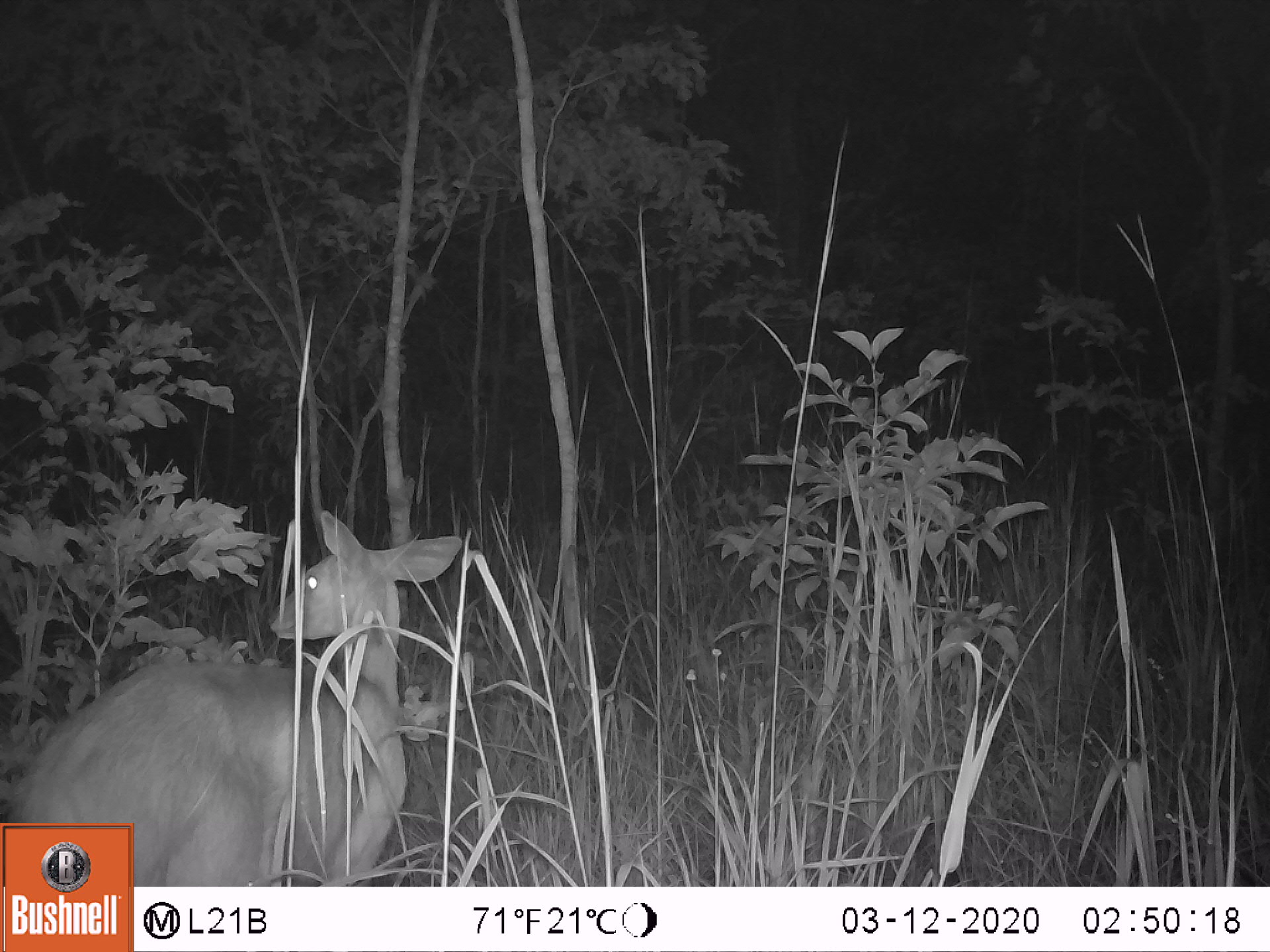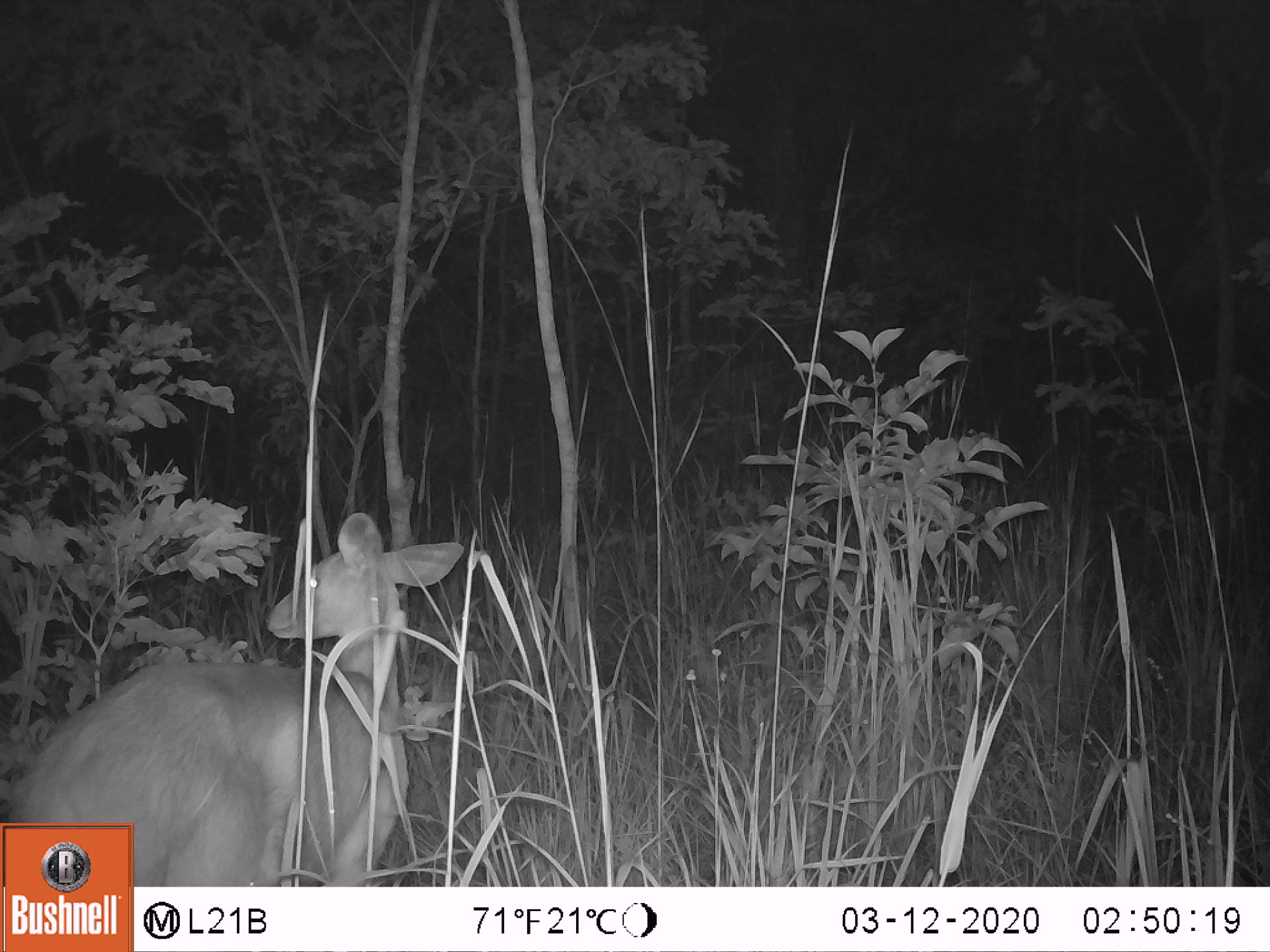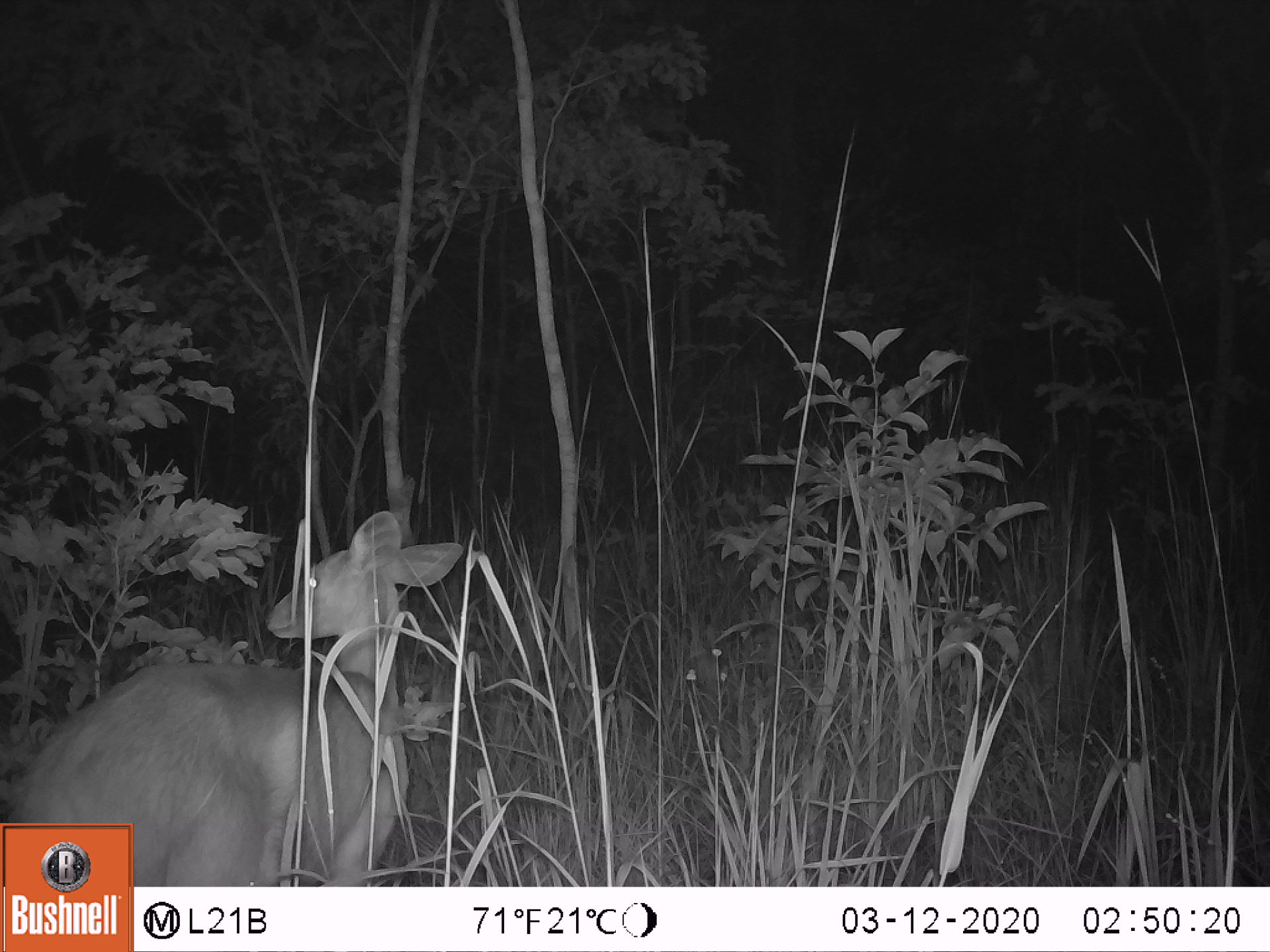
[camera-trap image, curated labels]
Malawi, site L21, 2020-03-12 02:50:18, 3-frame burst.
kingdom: Animalia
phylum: Chordata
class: Mammalia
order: Artiodactyla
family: Bovidae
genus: Redunca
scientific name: Redunca arundinum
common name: southern reedbuck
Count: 1.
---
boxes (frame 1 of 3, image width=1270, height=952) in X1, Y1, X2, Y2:
southern reedbuck: 138, 516, 464, 878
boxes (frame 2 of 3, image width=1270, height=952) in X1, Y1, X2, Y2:
southern reedbuck: 136, 506, 465, 880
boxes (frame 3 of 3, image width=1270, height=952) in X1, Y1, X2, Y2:
southern reedbuck: 140, 511, 470, 878